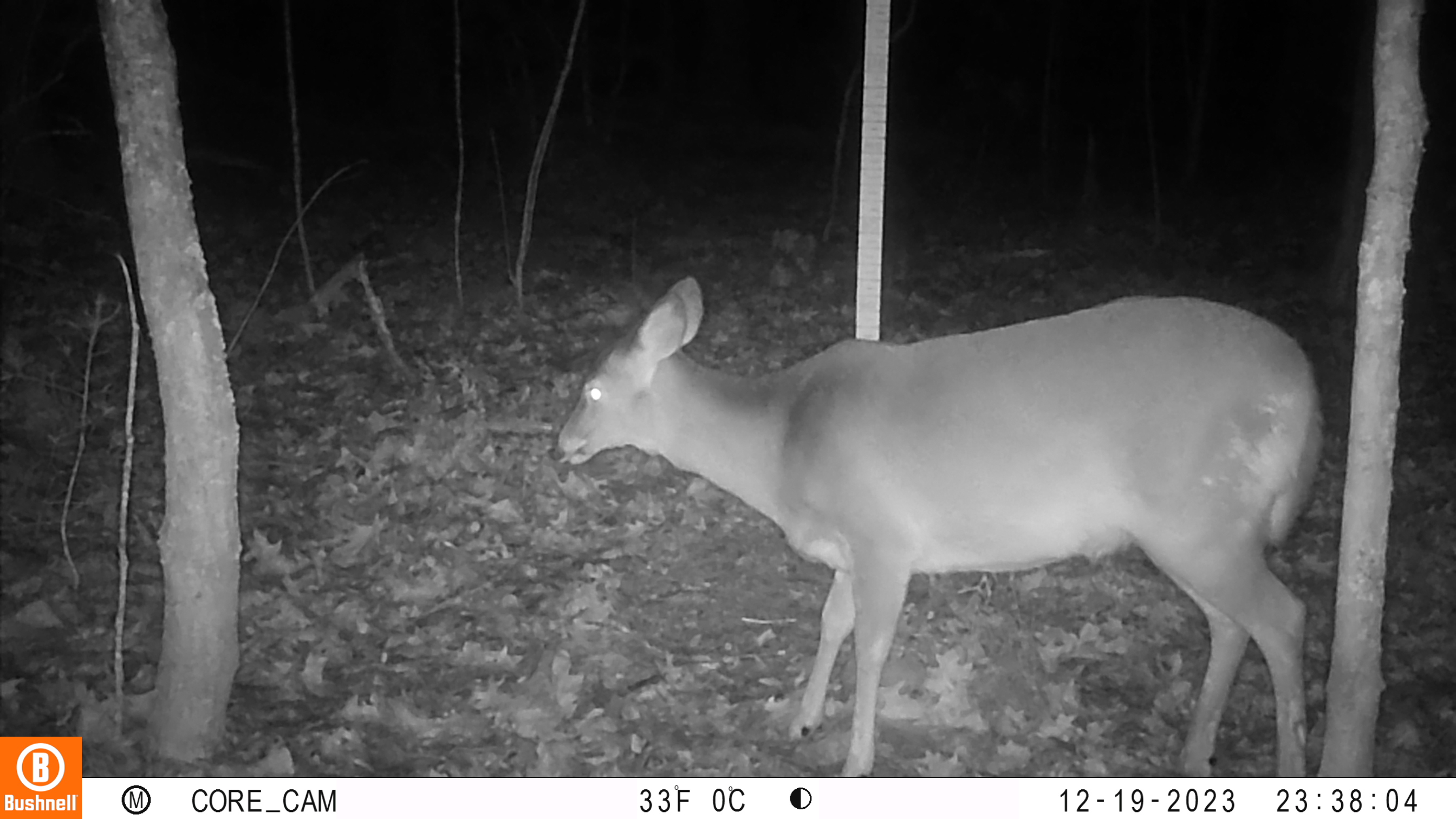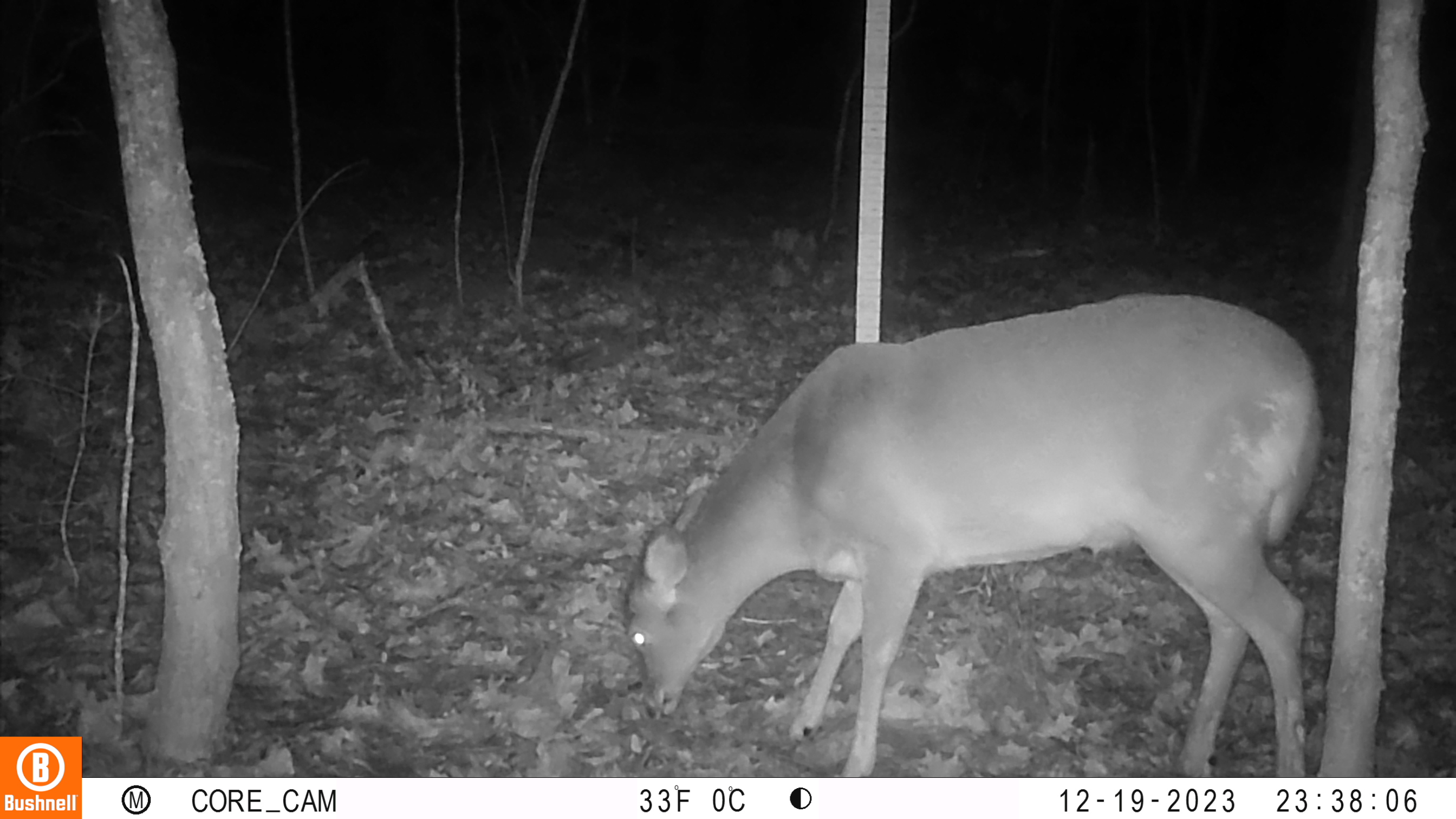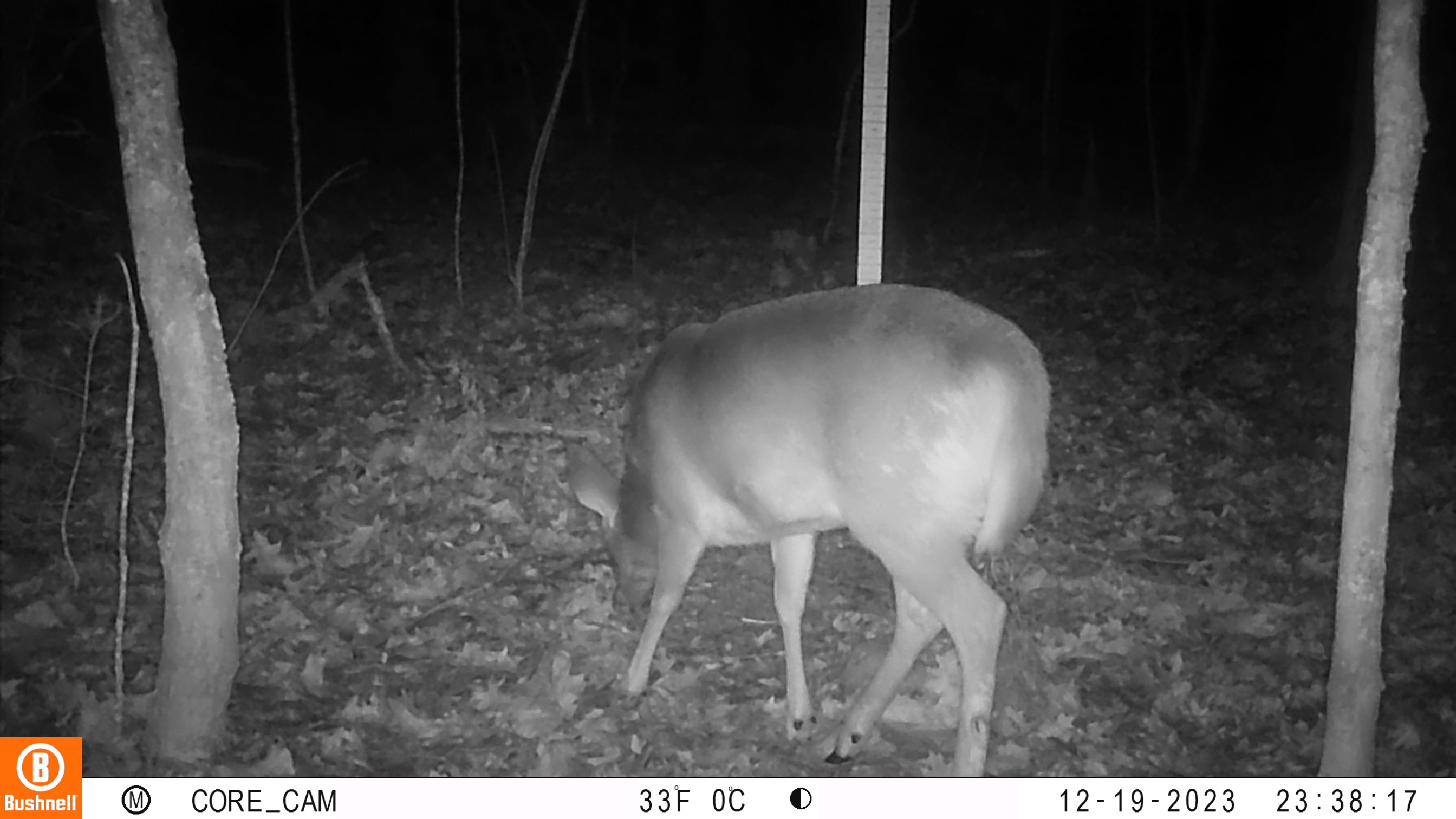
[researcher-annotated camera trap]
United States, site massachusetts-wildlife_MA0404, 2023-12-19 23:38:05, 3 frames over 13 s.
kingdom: Animalia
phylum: Chordata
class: Mammalia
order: Artiodactyla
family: Cervidae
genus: Odocoileus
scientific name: Odocoileus virginianus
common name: white-tailed deer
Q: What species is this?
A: White-tailed deer (Odocoileus virginianus).